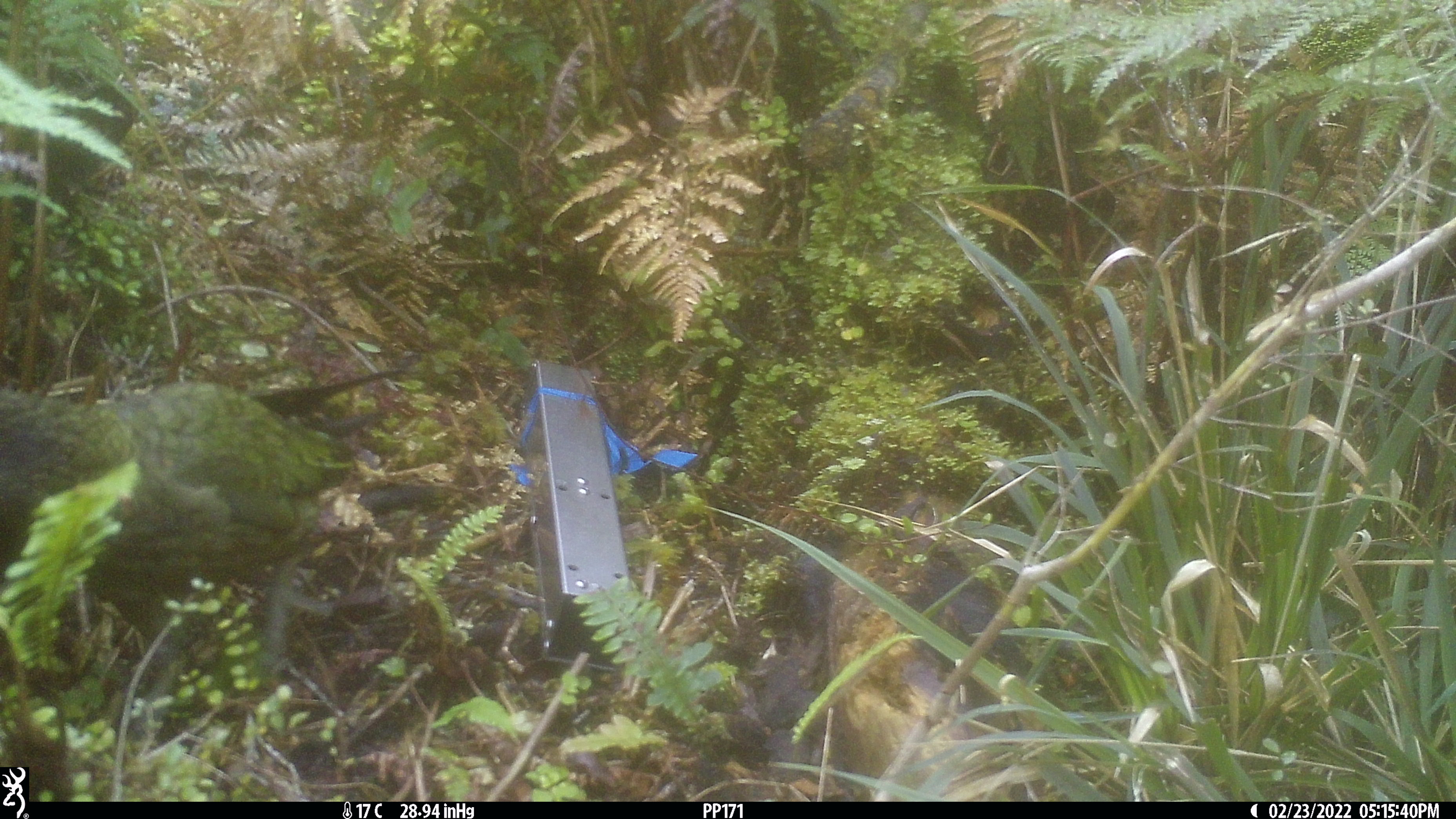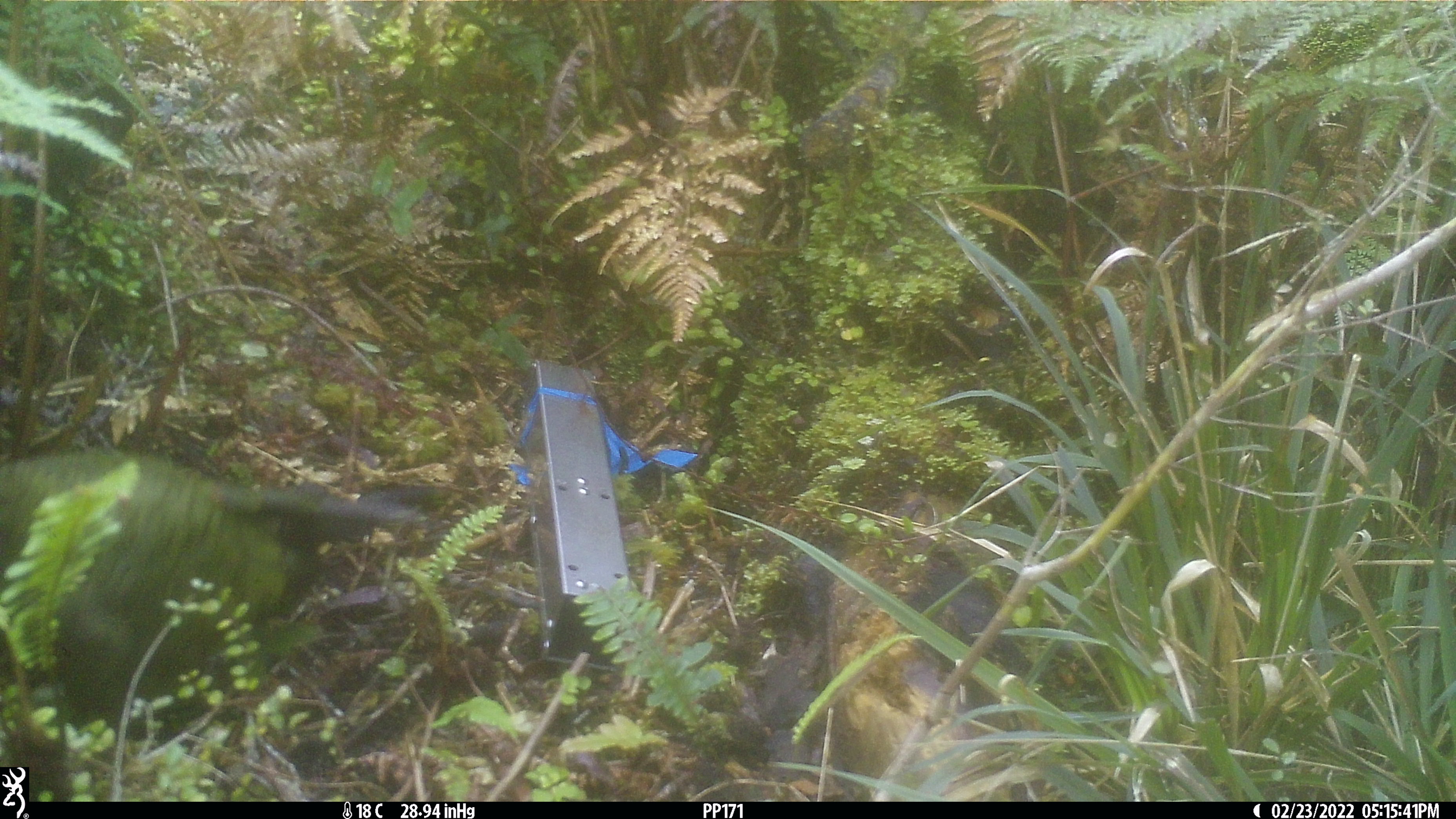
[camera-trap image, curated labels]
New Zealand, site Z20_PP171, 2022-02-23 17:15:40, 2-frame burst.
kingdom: Animalia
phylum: Chordata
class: Aves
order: Psittaciformes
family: Strigopidae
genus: Nestor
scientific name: Nestor notabilis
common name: kea